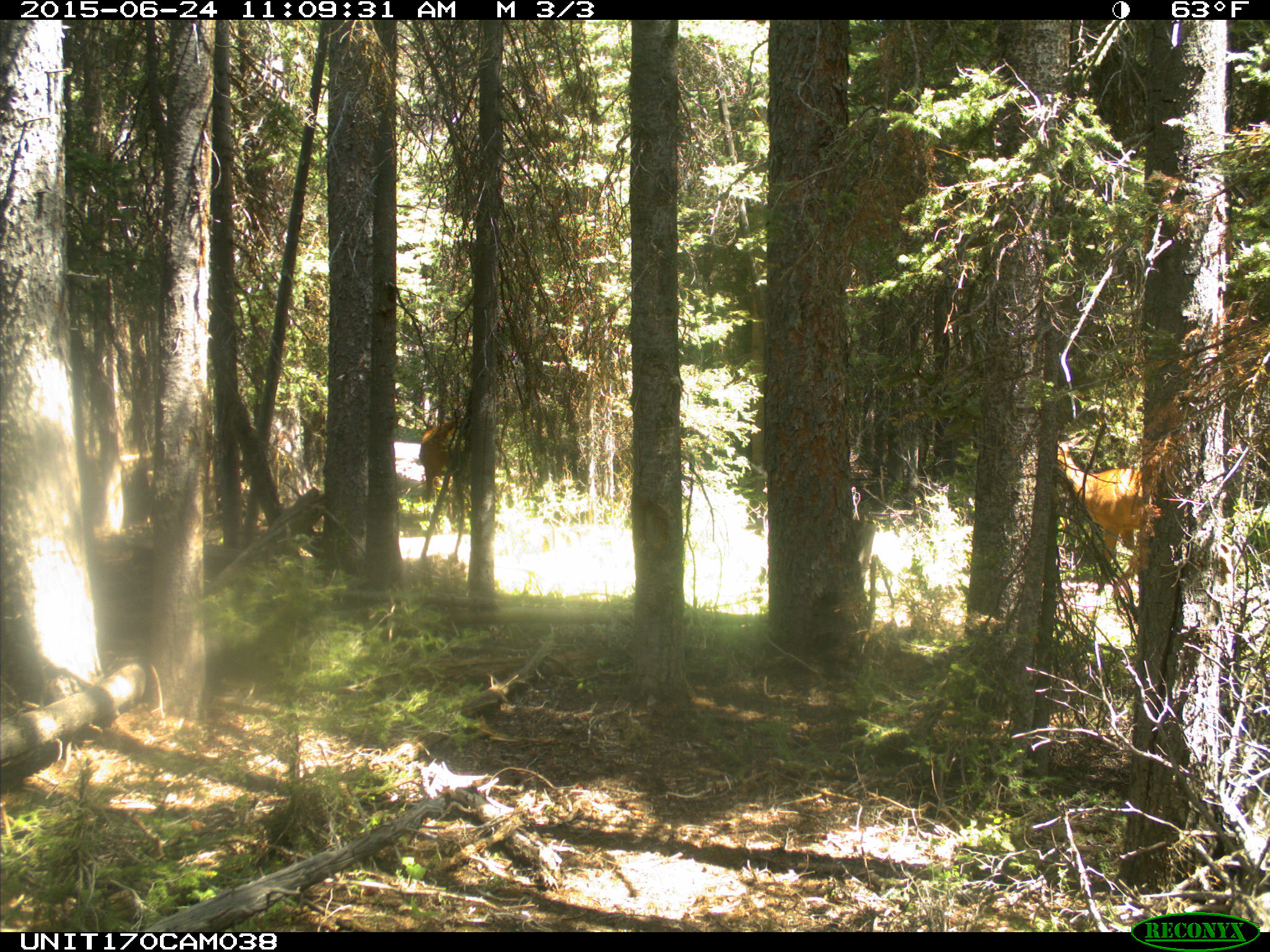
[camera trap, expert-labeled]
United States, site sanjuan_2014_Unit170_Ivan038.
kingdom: Animalia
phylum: Chordata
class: Mammalia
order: Artiodactyla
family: Cervidae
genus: Cervus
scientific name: Cervus elaphus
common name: red deer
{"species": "Cervus elaphus (red deer)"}